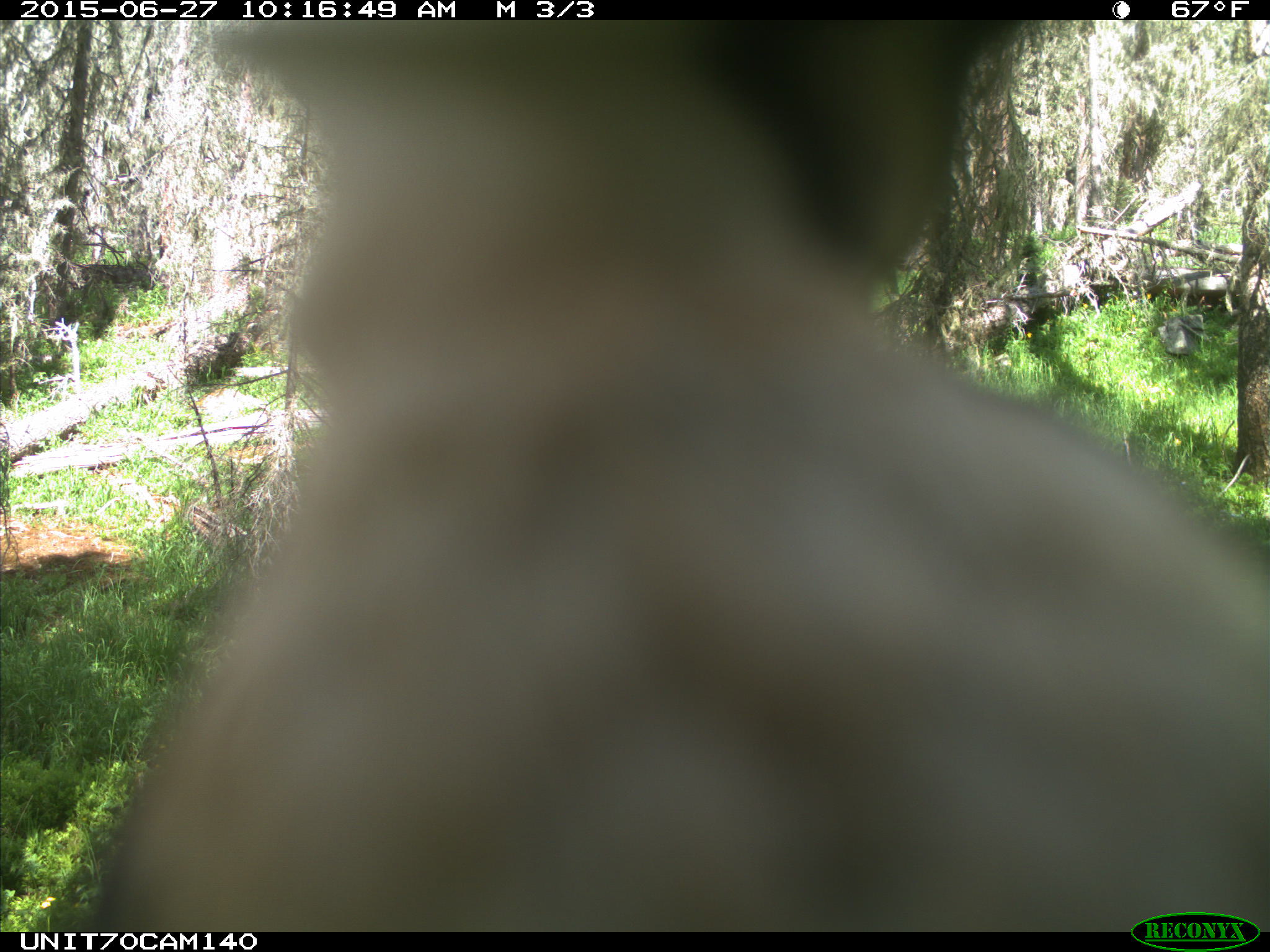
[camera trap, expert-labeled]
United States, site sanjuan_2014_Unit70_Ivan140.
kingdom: Animalia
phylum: Chordata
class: Aves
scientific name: Aves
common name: birds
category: unidentified bird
Unidentified bird (birds) (Aves).